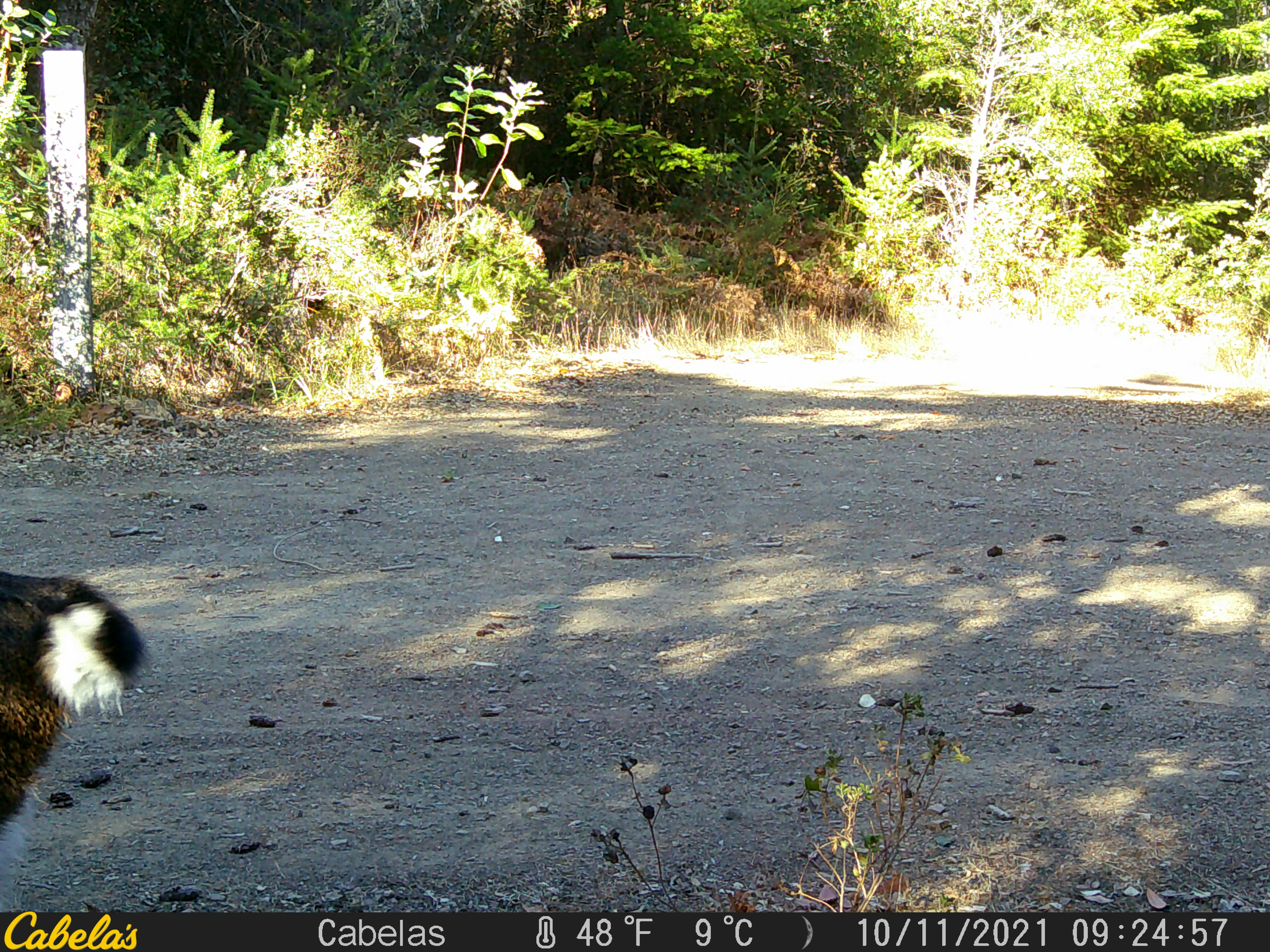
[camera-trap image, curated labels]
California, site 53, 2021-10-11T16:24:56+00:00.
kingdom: Animalia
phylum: Chordata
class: Mammalia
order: Artiodactyla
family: Cervidae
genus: Odocoileus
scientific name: Odocoileus hemionus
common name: mule deer